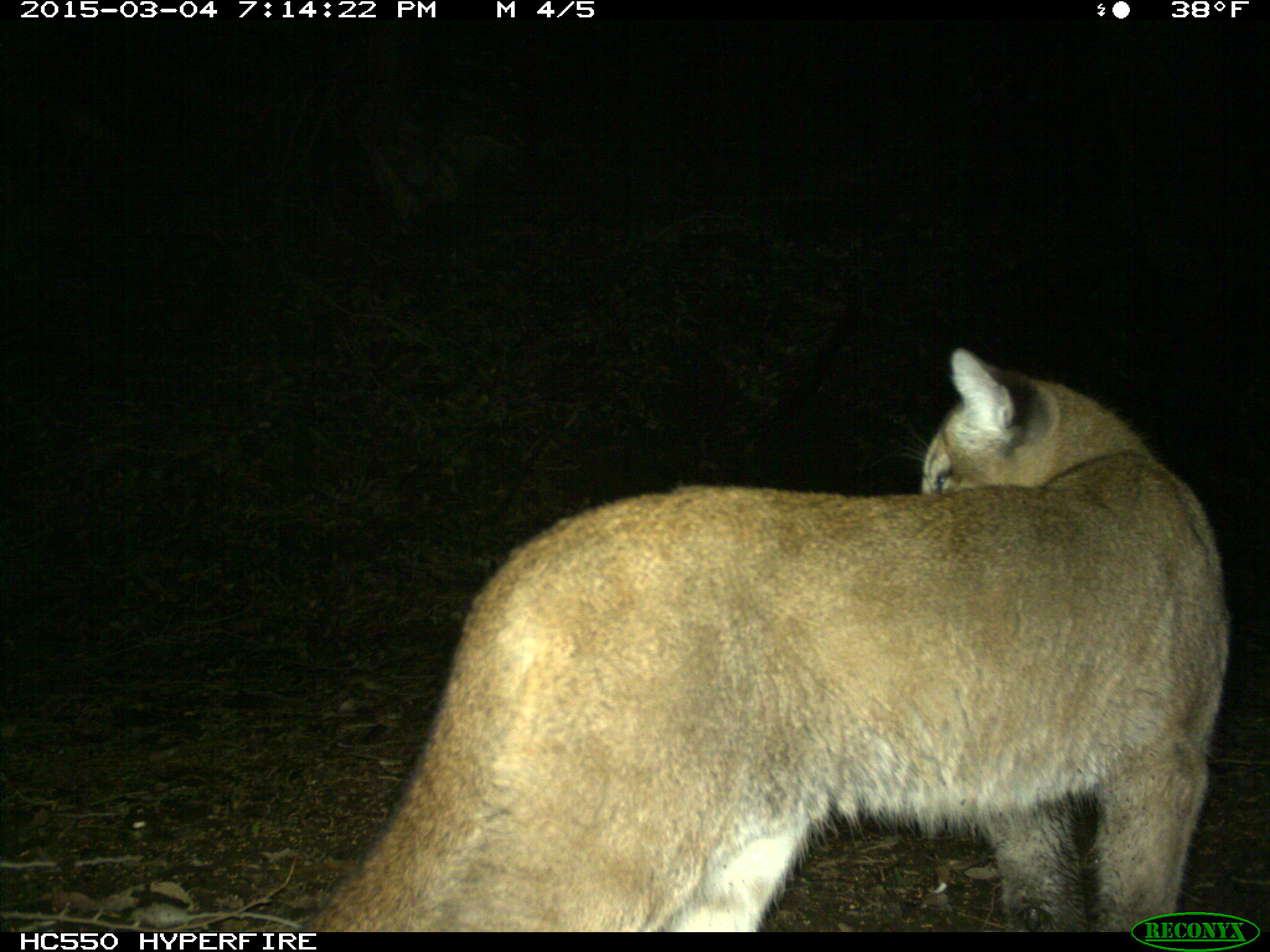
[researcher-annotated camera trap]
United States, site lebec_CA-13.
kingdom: Animalia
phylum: Chordata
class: Mammalia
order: Carnivora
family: Felidae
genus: Puma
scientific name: Puma concolor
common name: mountain lion